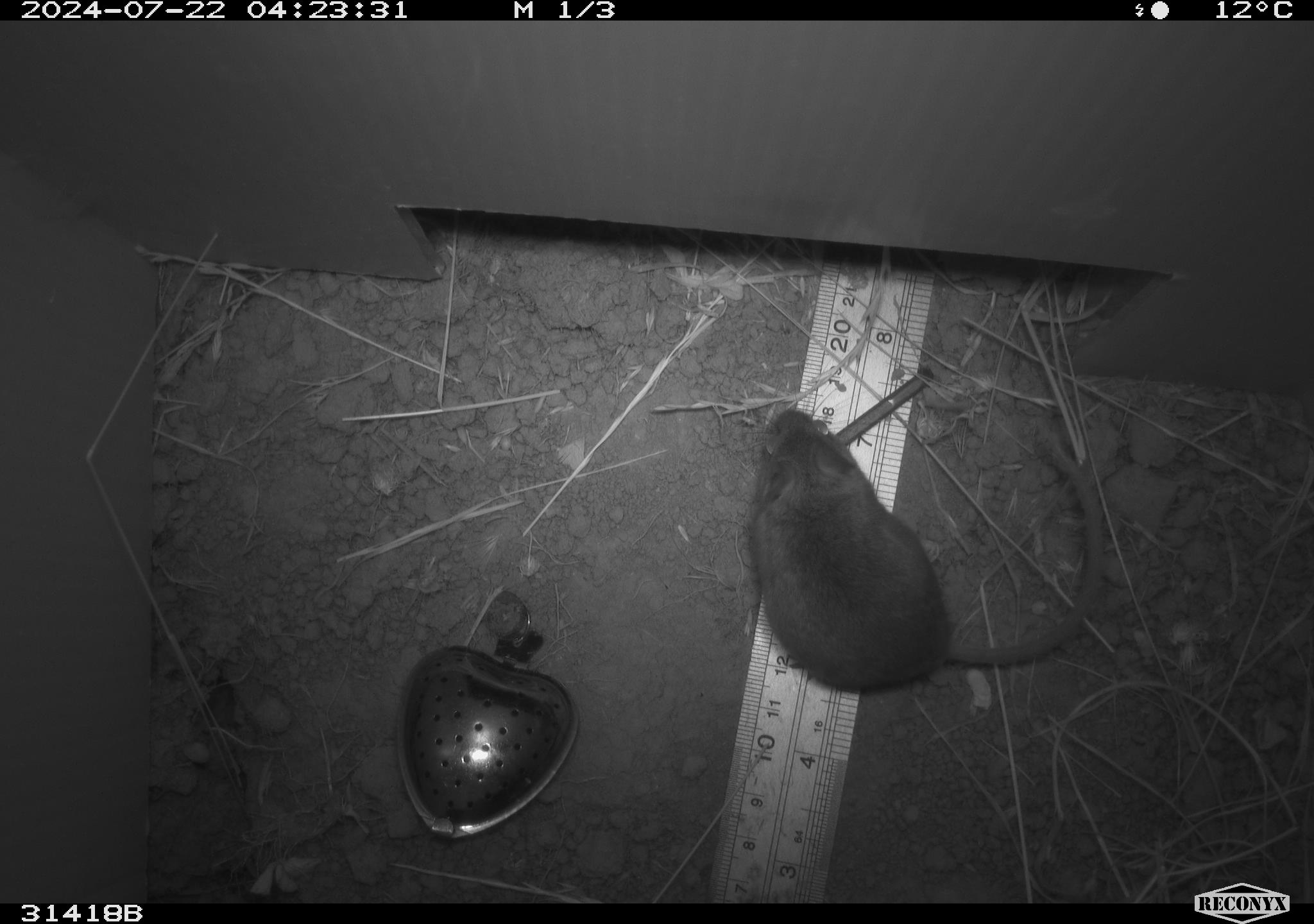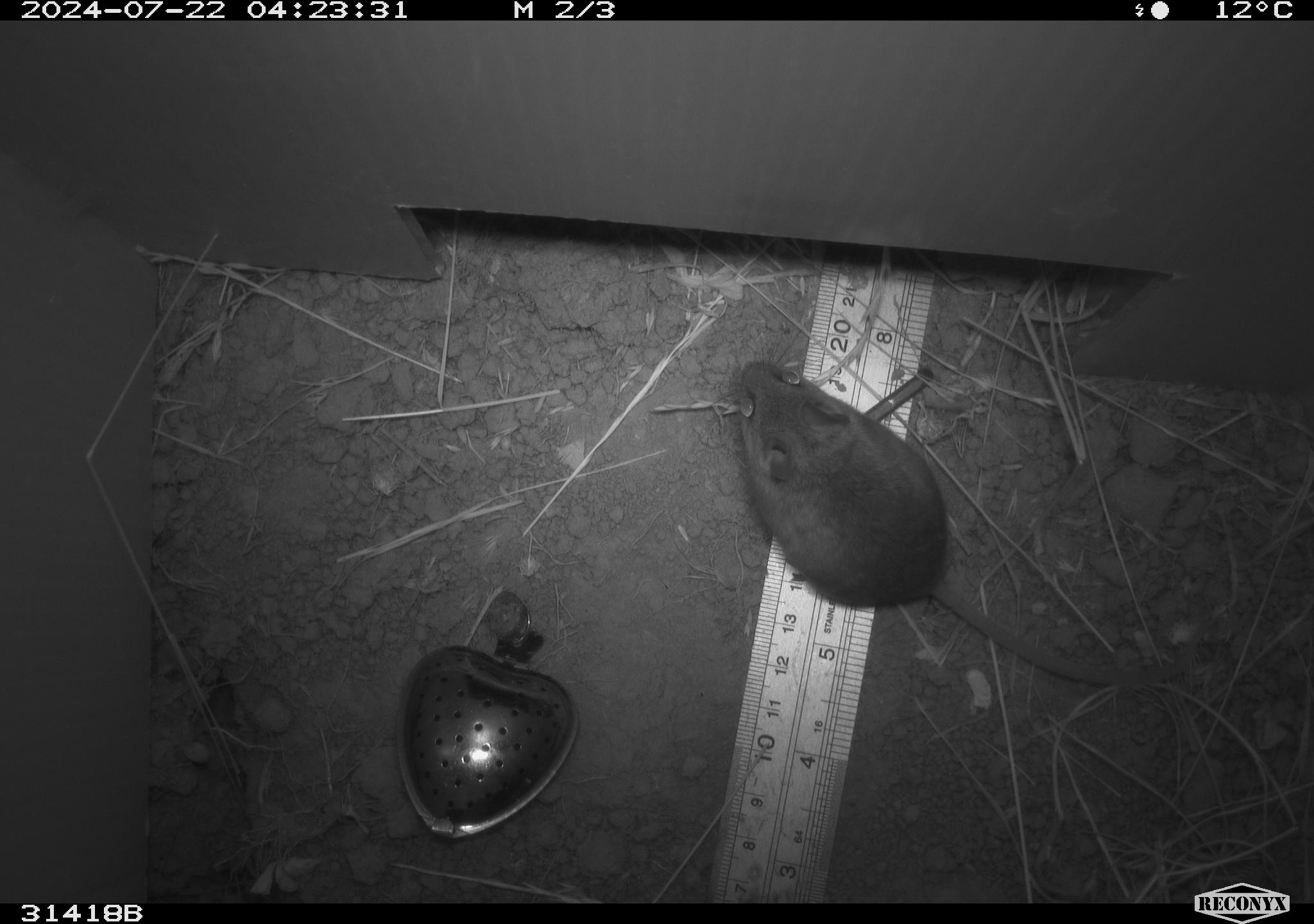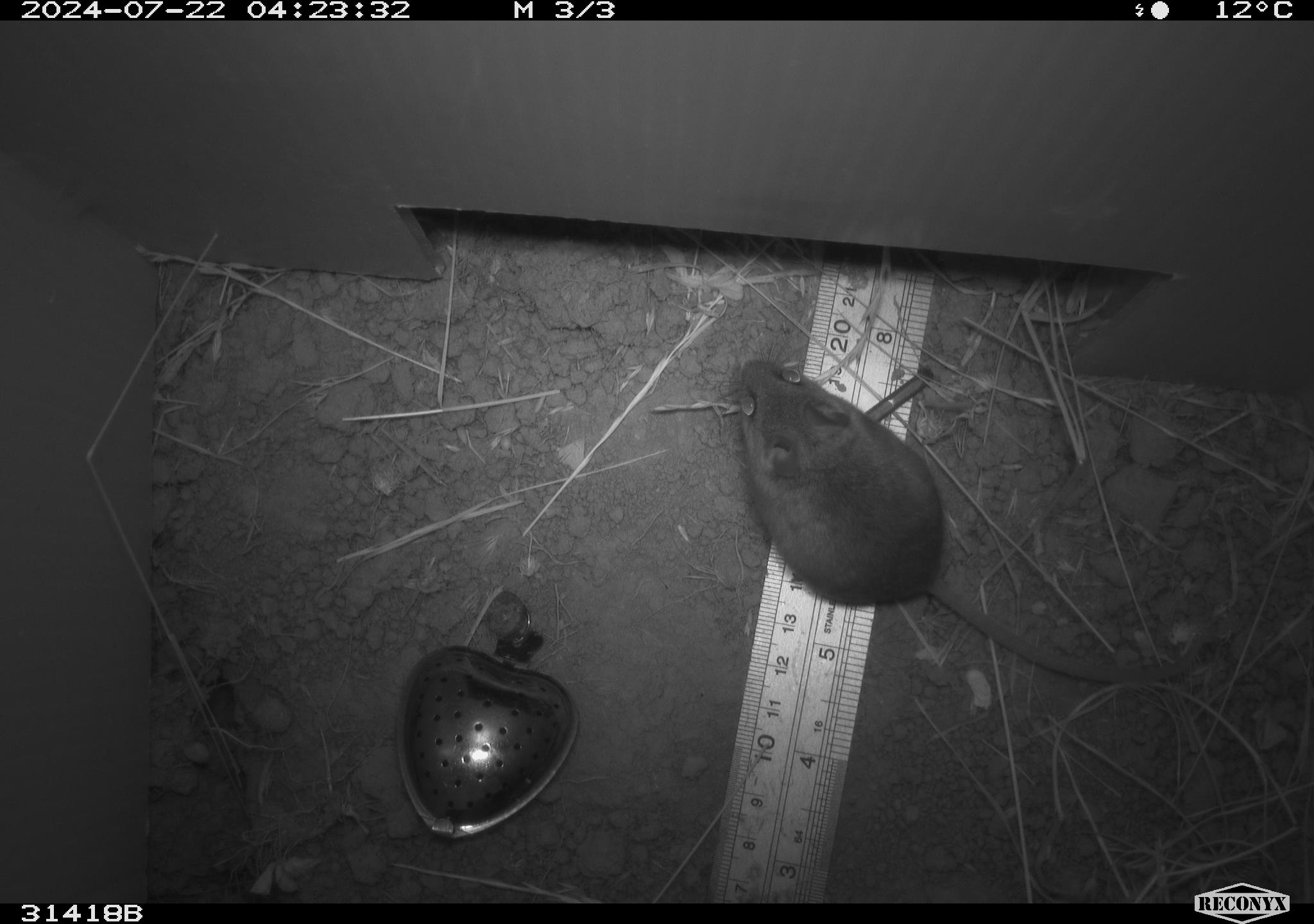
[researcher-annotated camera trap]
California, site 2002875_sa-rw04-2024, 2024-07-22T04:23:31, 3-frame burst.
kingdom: Animalia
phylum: Chordata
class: Mammalia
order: Rodentia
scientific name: Rodentia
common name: mouse species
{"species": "mouse species (Rodentia)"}